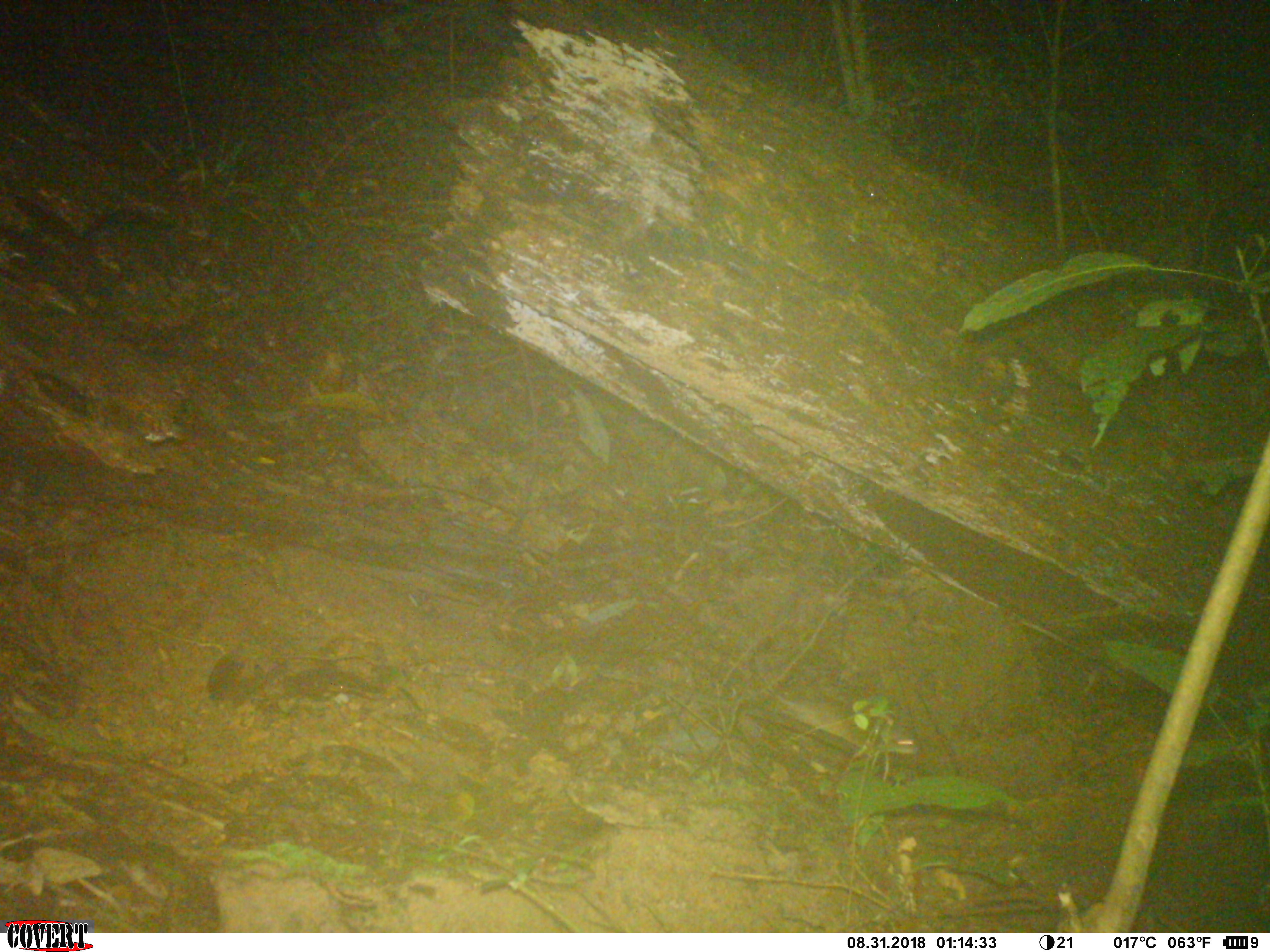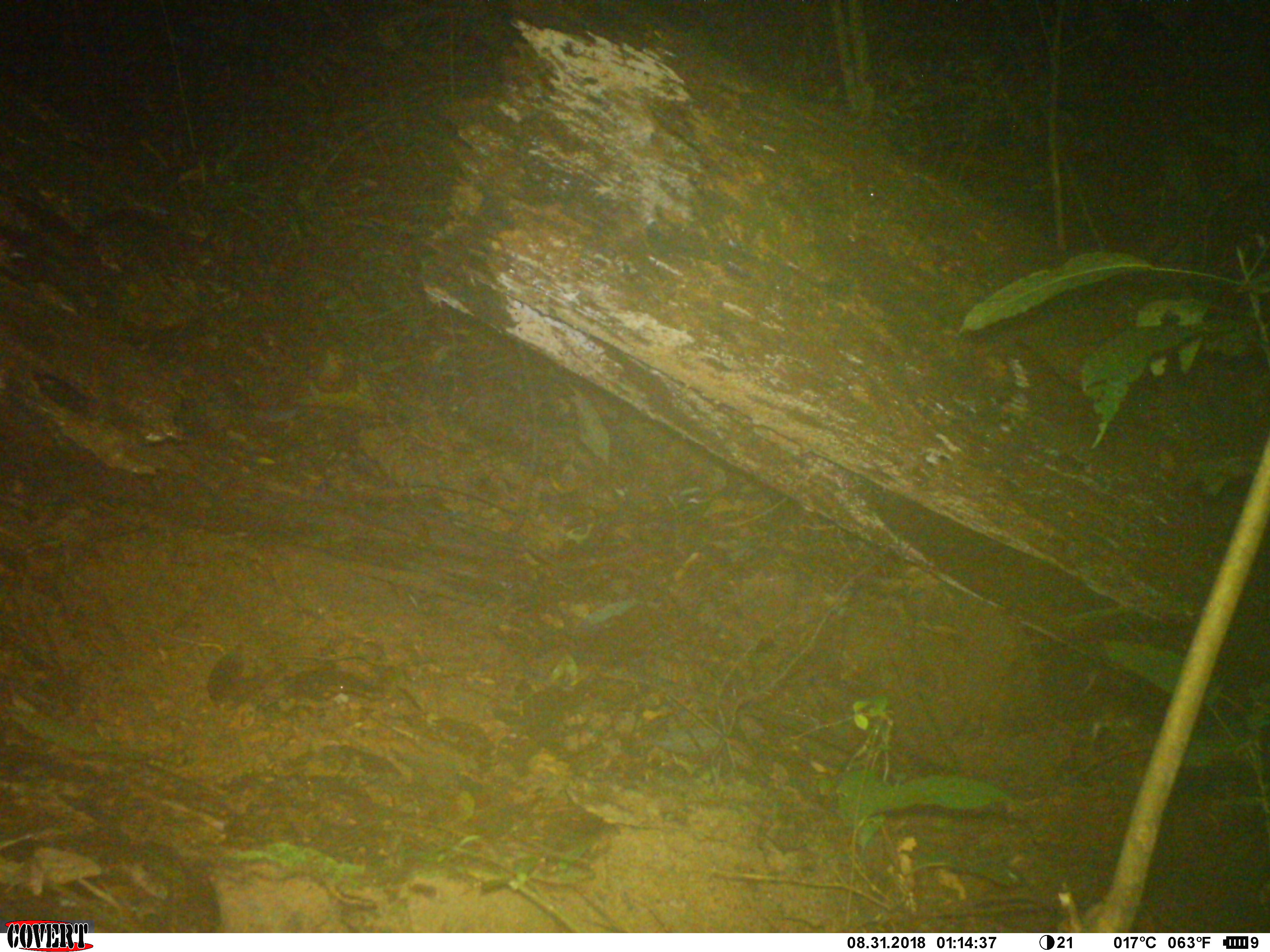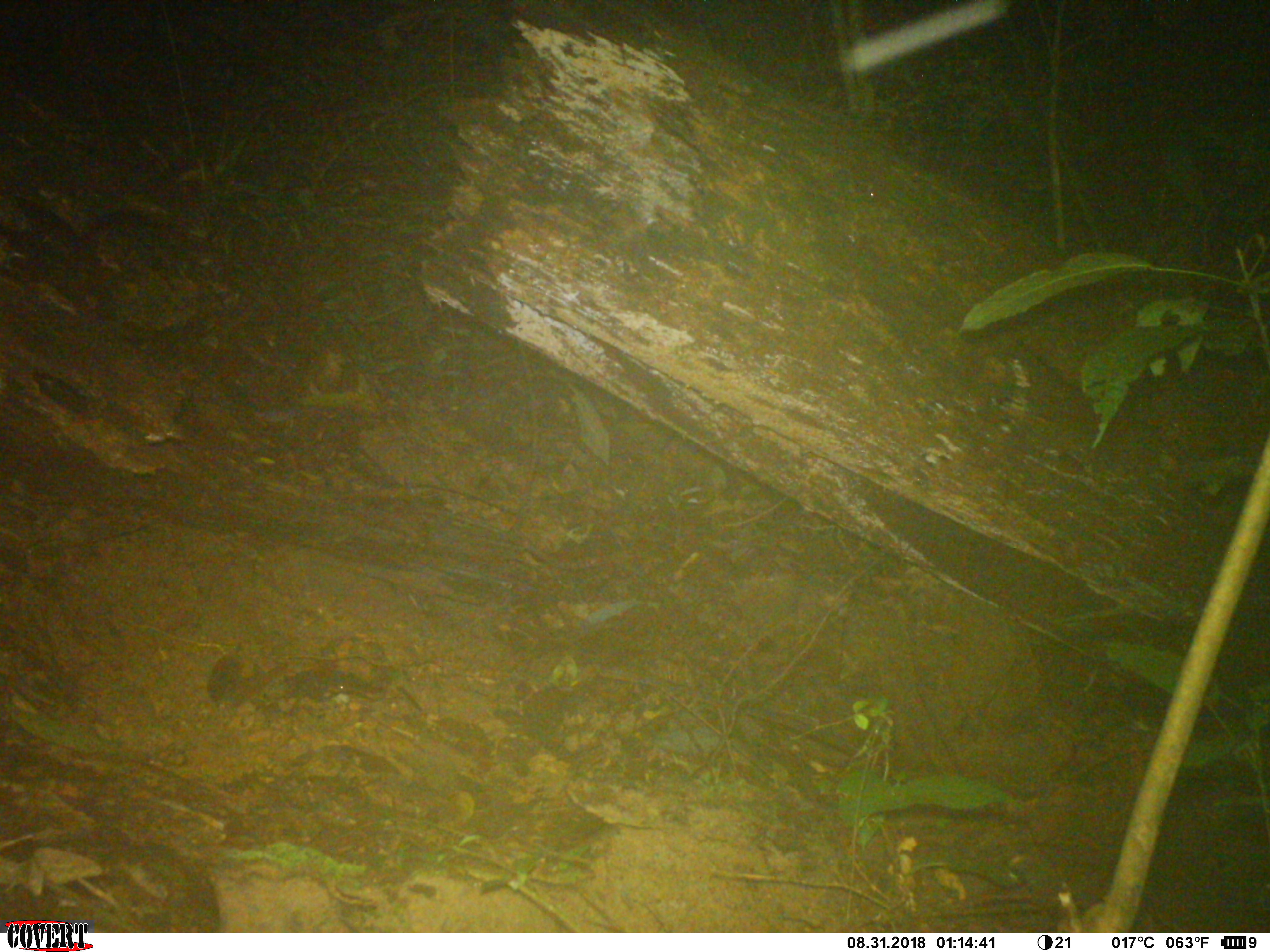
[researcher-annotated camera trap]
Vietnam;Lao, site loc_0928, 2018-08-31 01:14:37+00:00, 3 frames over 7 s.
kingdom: Animalia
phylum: Chordata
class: Mammalia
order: Rodentia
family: Muridae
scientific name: Muridae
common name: old-world mice and rats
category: unidentified murid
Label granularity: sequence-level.